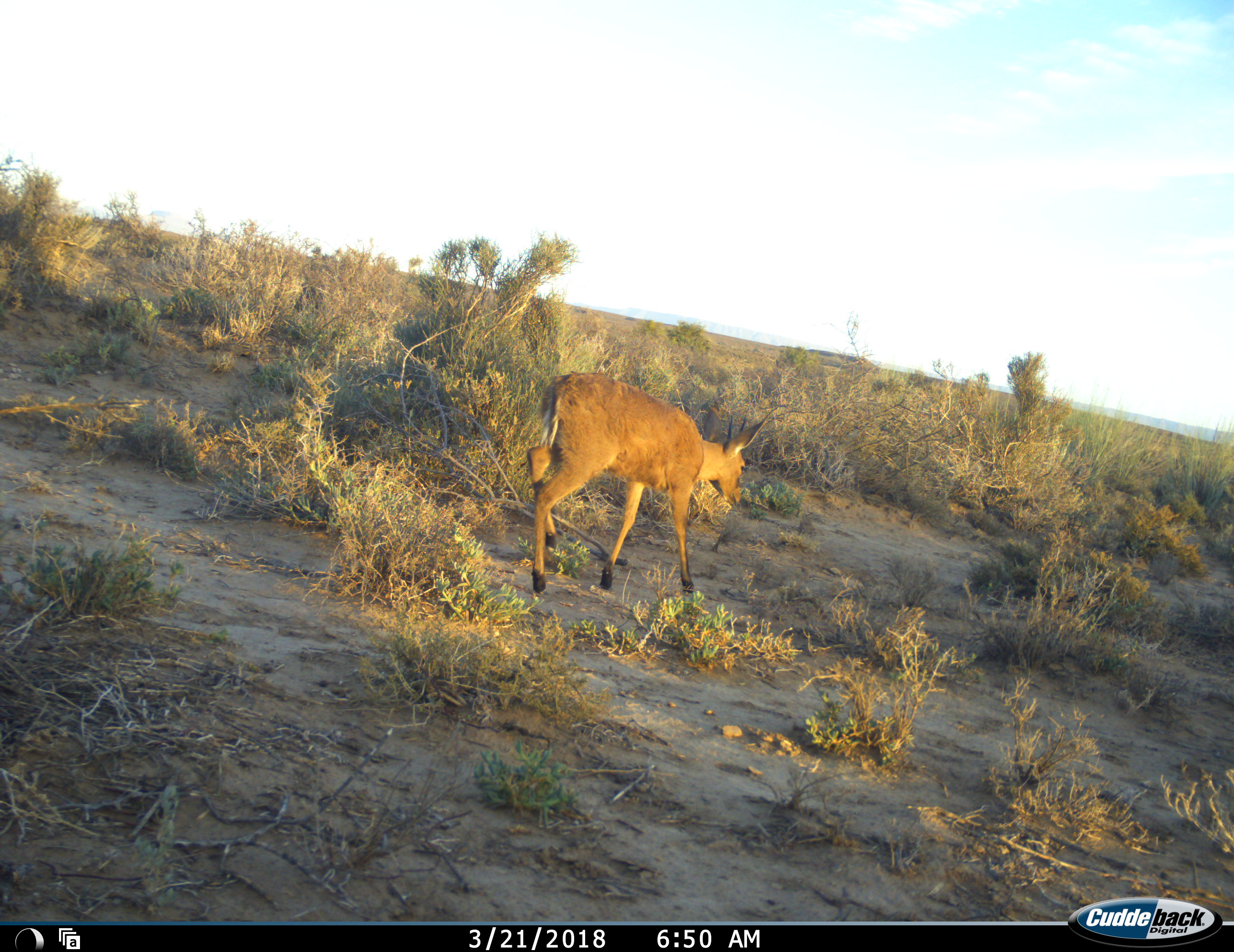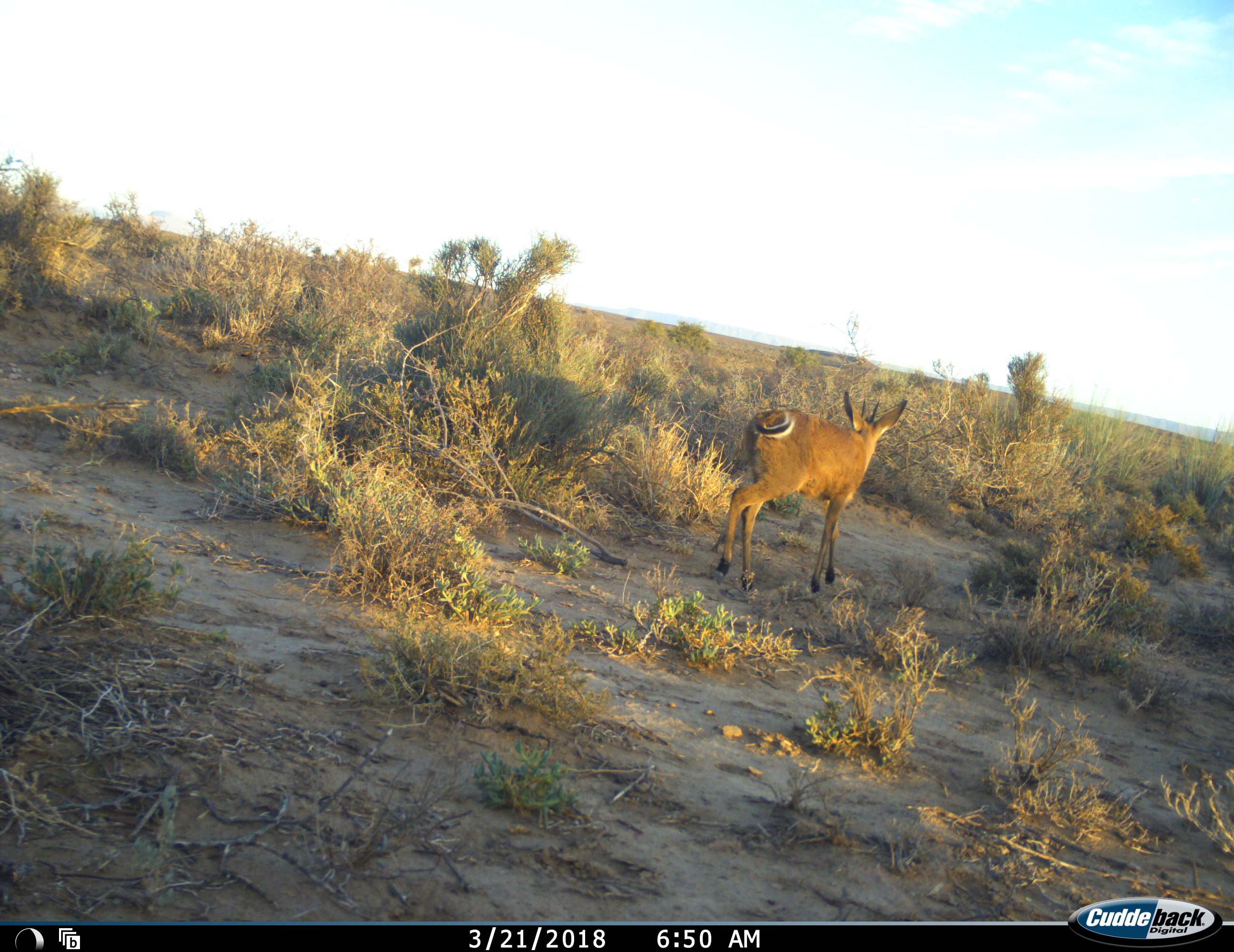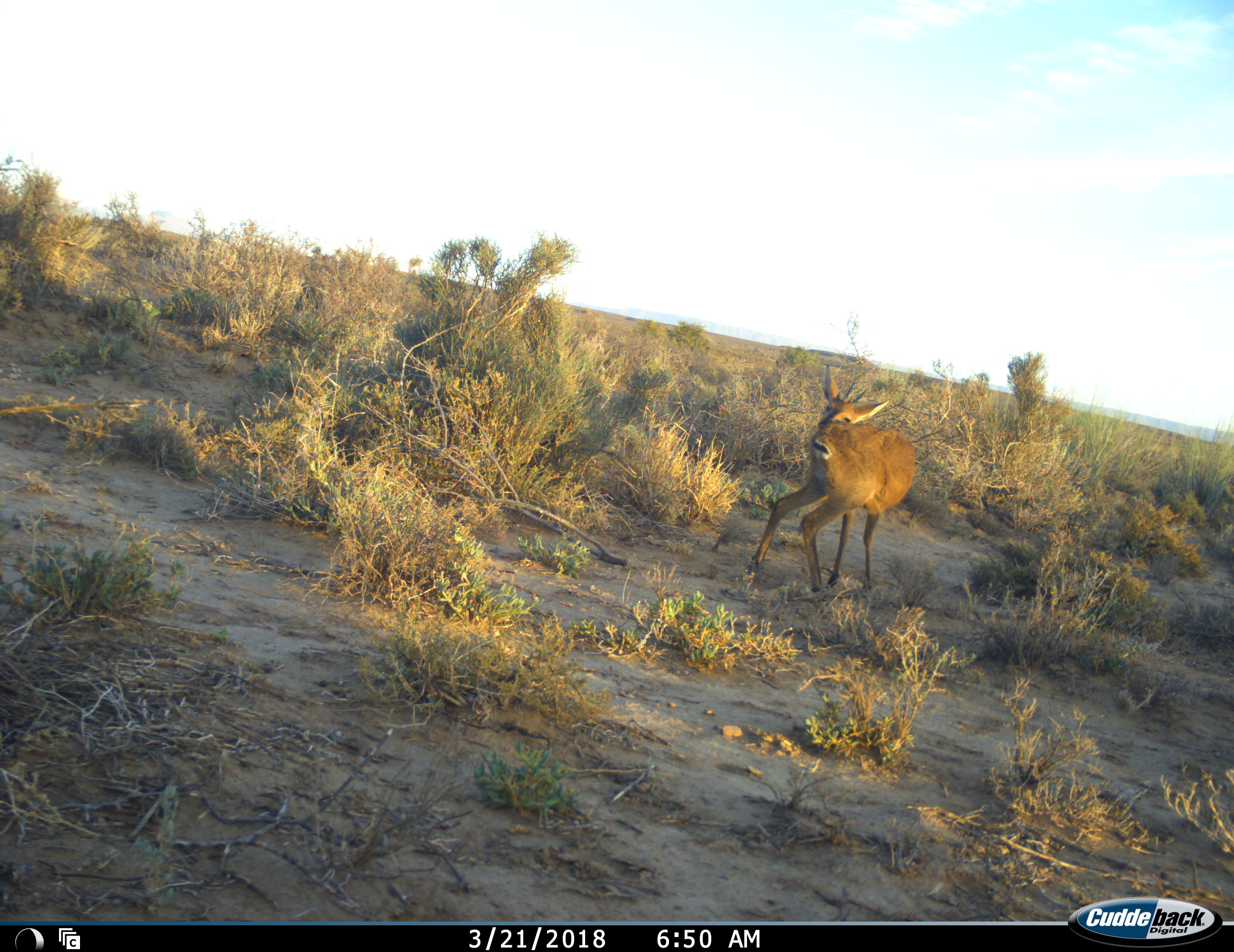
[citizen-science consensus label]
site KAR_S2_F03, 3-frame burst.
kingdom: Animalia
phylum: Chordata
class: Mammalia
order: Artiodactyla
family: Bovidae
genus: Sylvicapra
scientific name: Sylvicapra grimmia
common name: common duiker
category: duikercommongrey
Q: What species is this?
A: Duikercommongrey (common duiker) (Sylvicapra grimmia).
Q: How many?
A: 1.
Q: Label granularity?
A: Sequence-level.